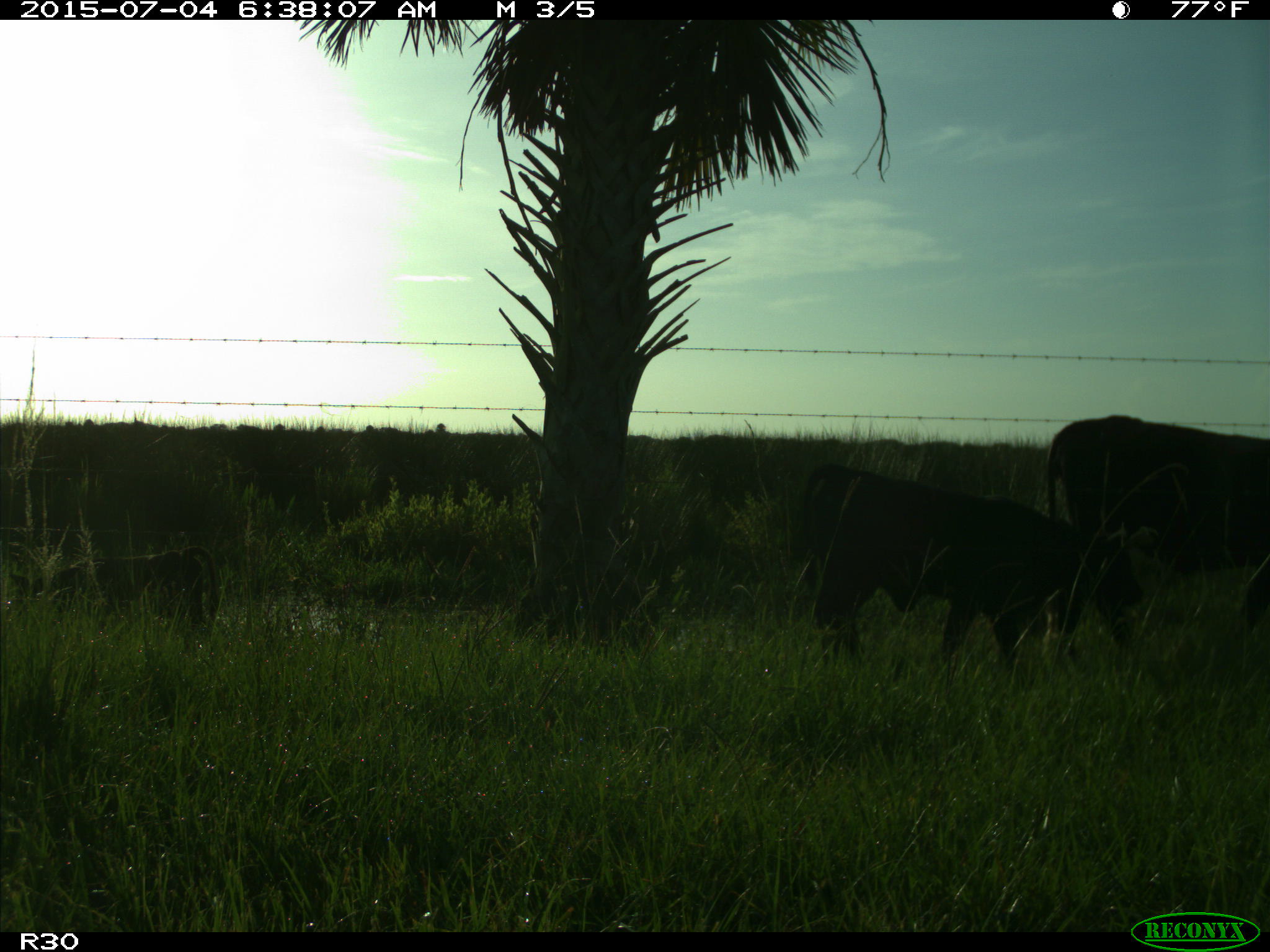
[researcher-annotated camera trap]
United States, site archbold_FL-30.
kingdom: Animalia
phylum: Chordata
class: Mammalia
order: Artiodactyla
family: Bovidae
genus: Bos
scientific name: Bos taurus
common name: domestic cow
Bos taurus (domestic cow).